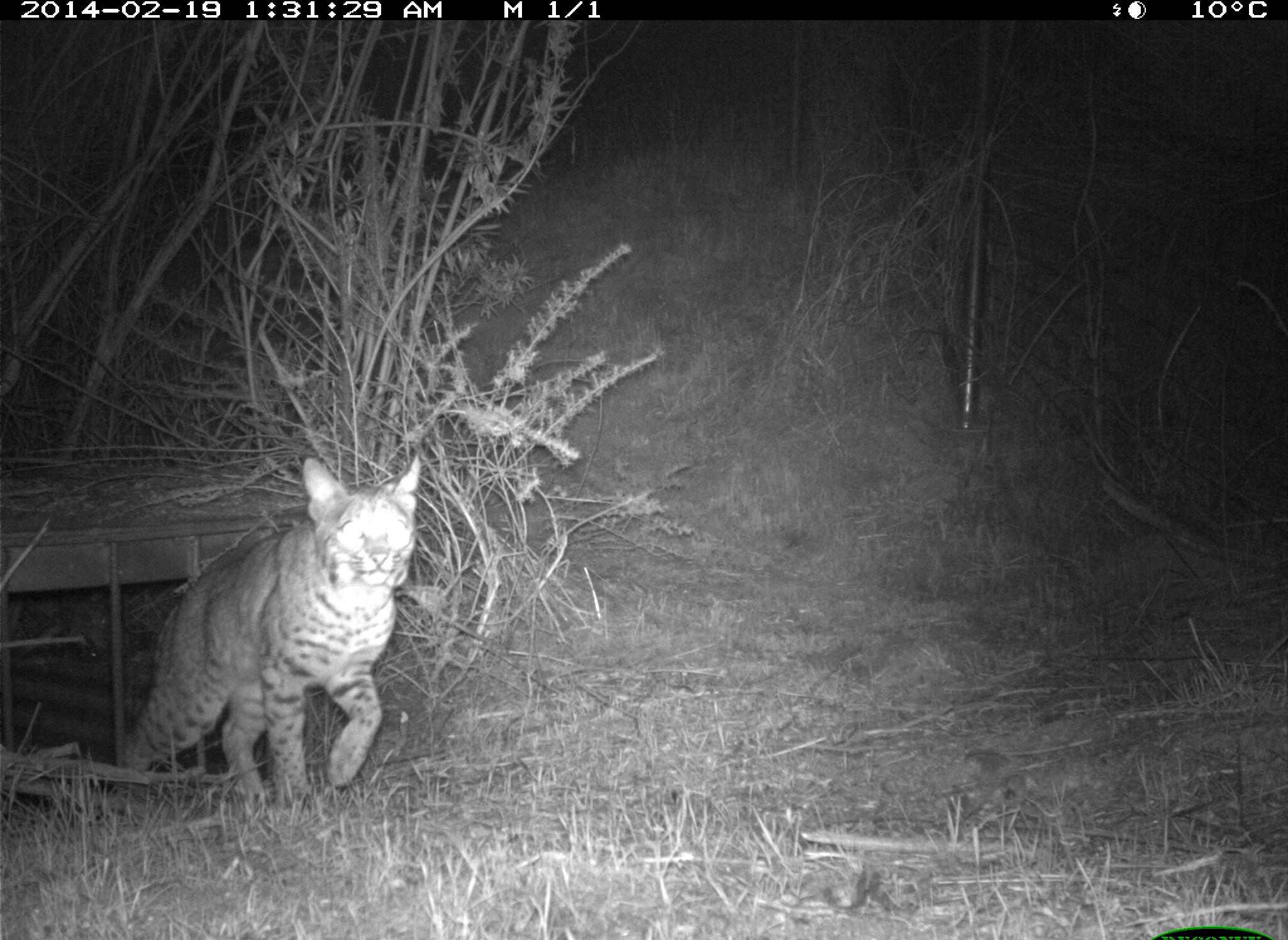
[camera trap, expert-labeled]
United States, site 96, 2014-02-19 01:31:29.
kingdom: Animalia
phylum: Chordata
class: Mammalia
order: Carnivora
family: Felidae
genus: Lynx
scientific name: Lynx rufus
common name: bobcat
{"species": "bobcat (Lynx rufus)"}